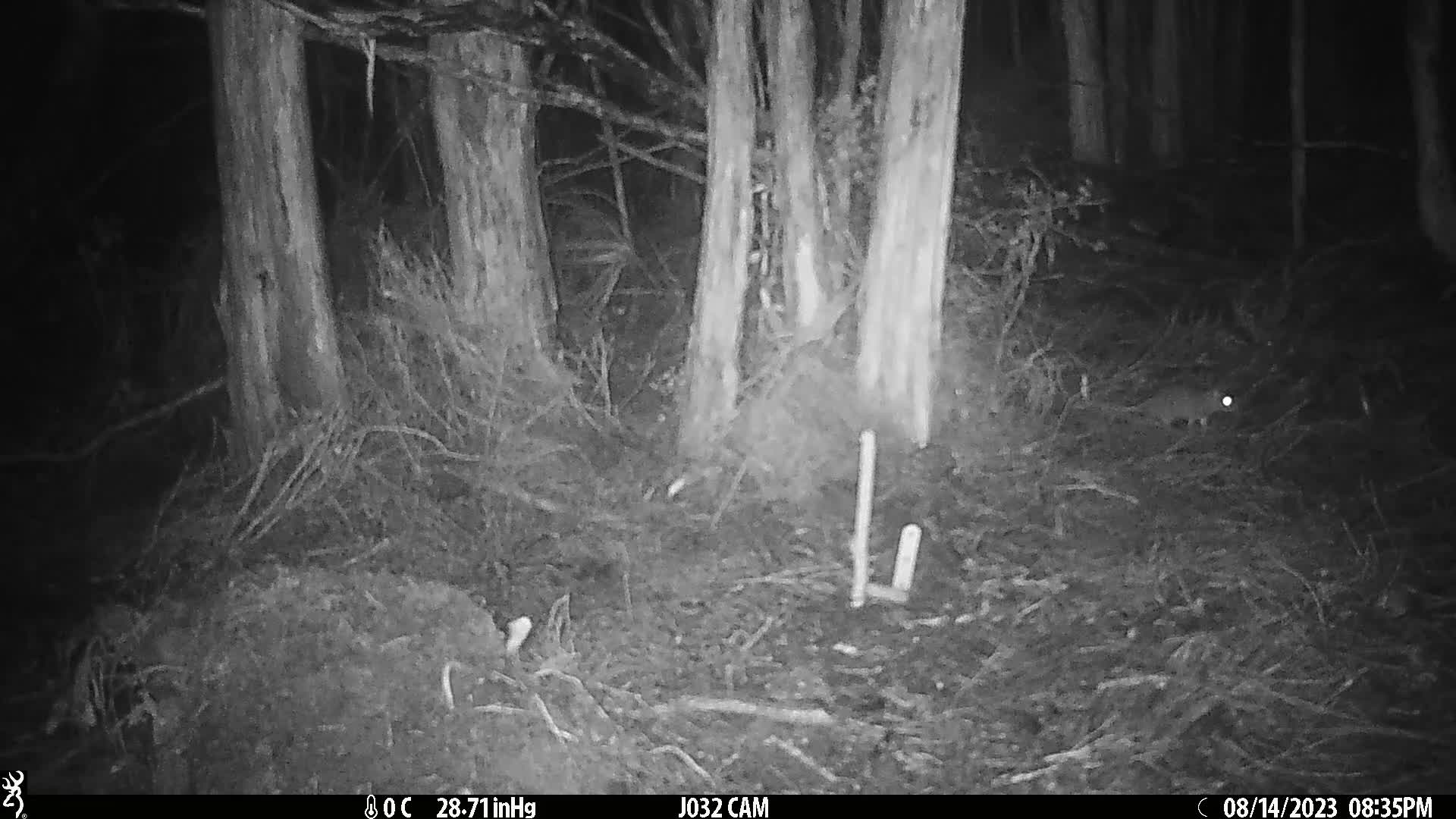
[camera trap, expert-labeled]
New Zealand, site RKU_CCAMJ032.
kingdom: Animalia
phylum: Chordata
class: Mammalia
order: Rodentia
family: Muridae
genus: Rattus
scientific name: Rattus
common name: rat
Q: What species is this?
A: Rat (Rattus).